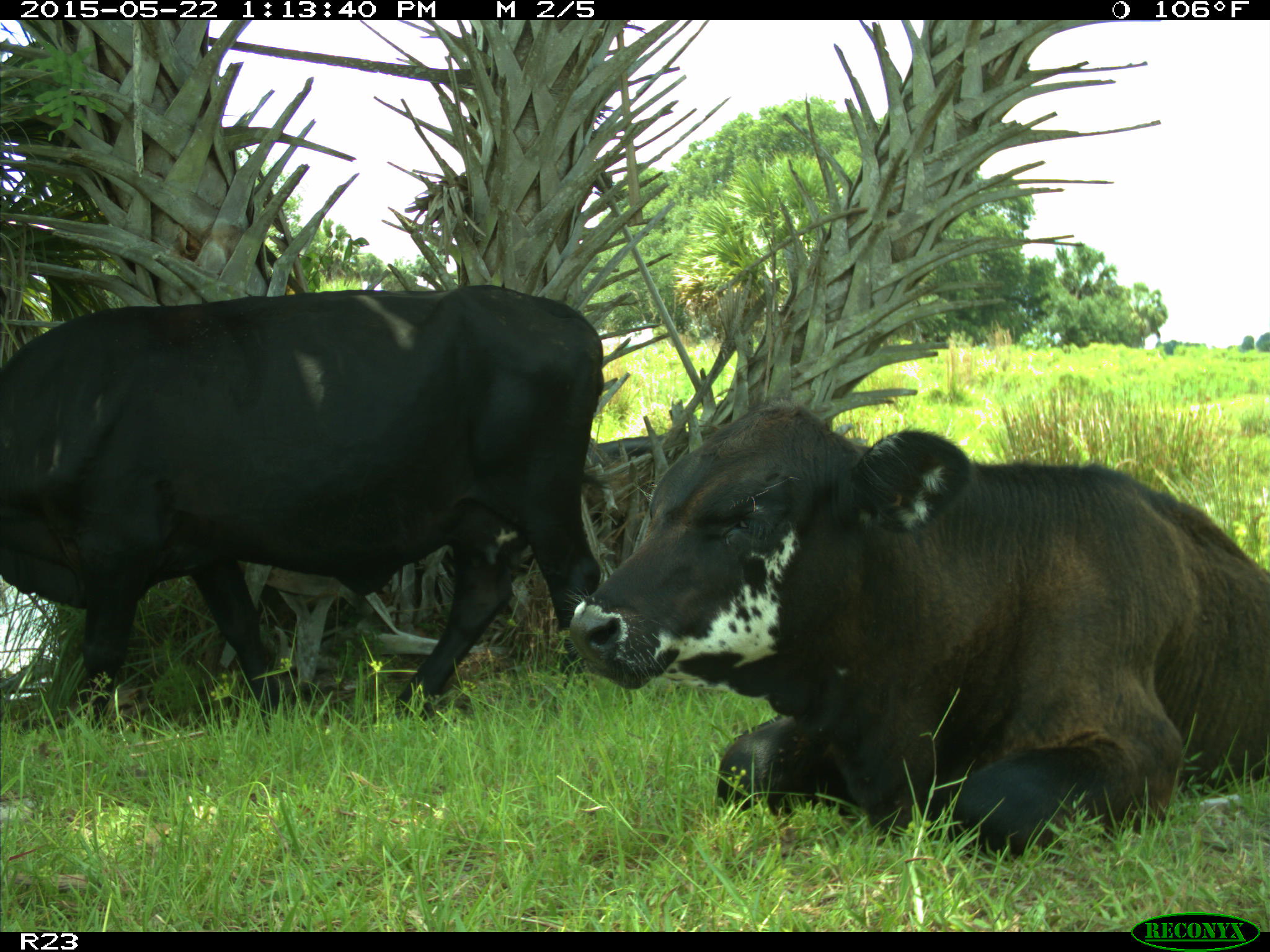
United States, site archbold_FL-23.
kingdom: Animalia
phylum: Chordata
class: Mammalia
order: Artiodactyla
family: Bovidae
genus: Bos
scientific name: Bos taurus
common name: domestic cow